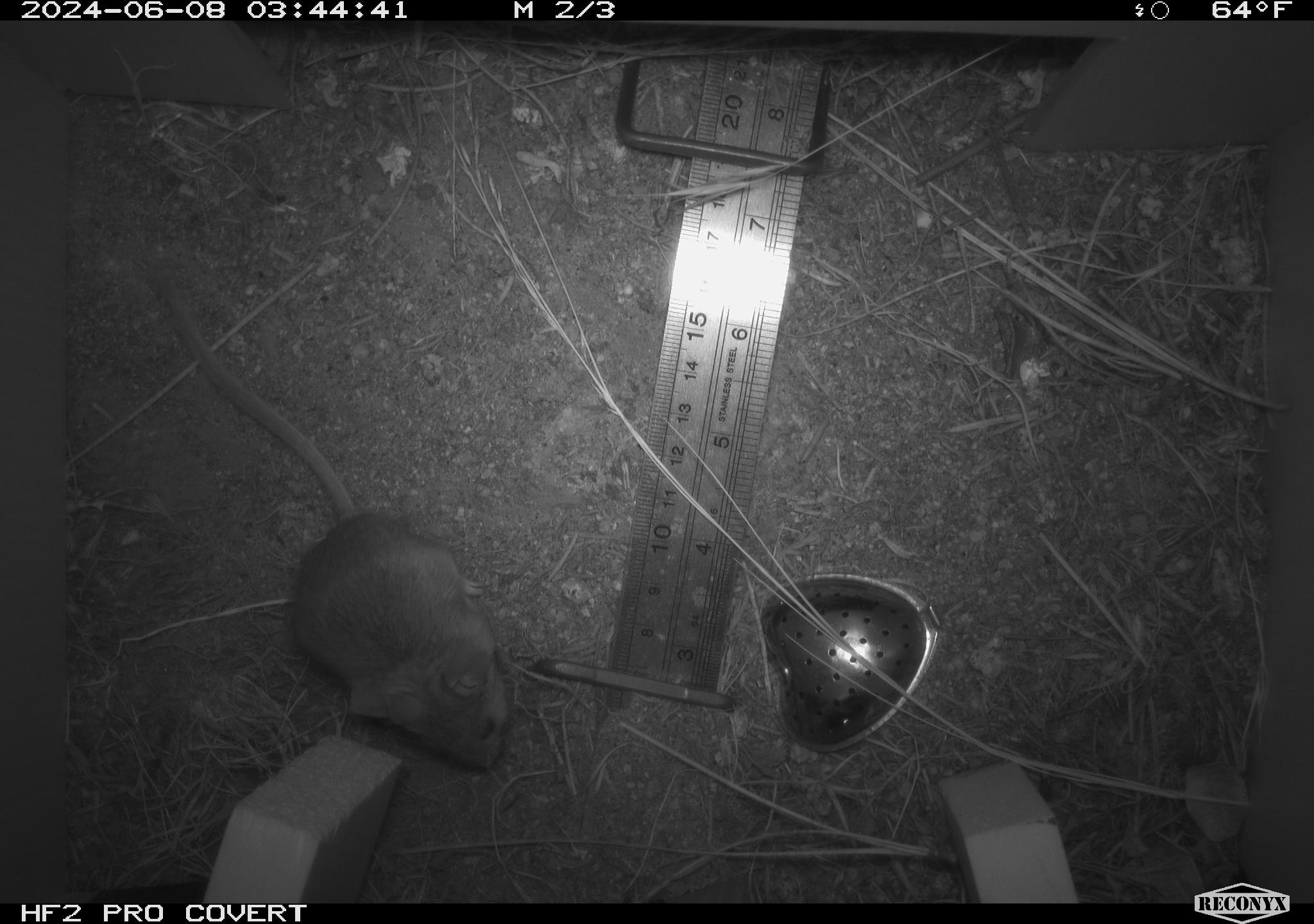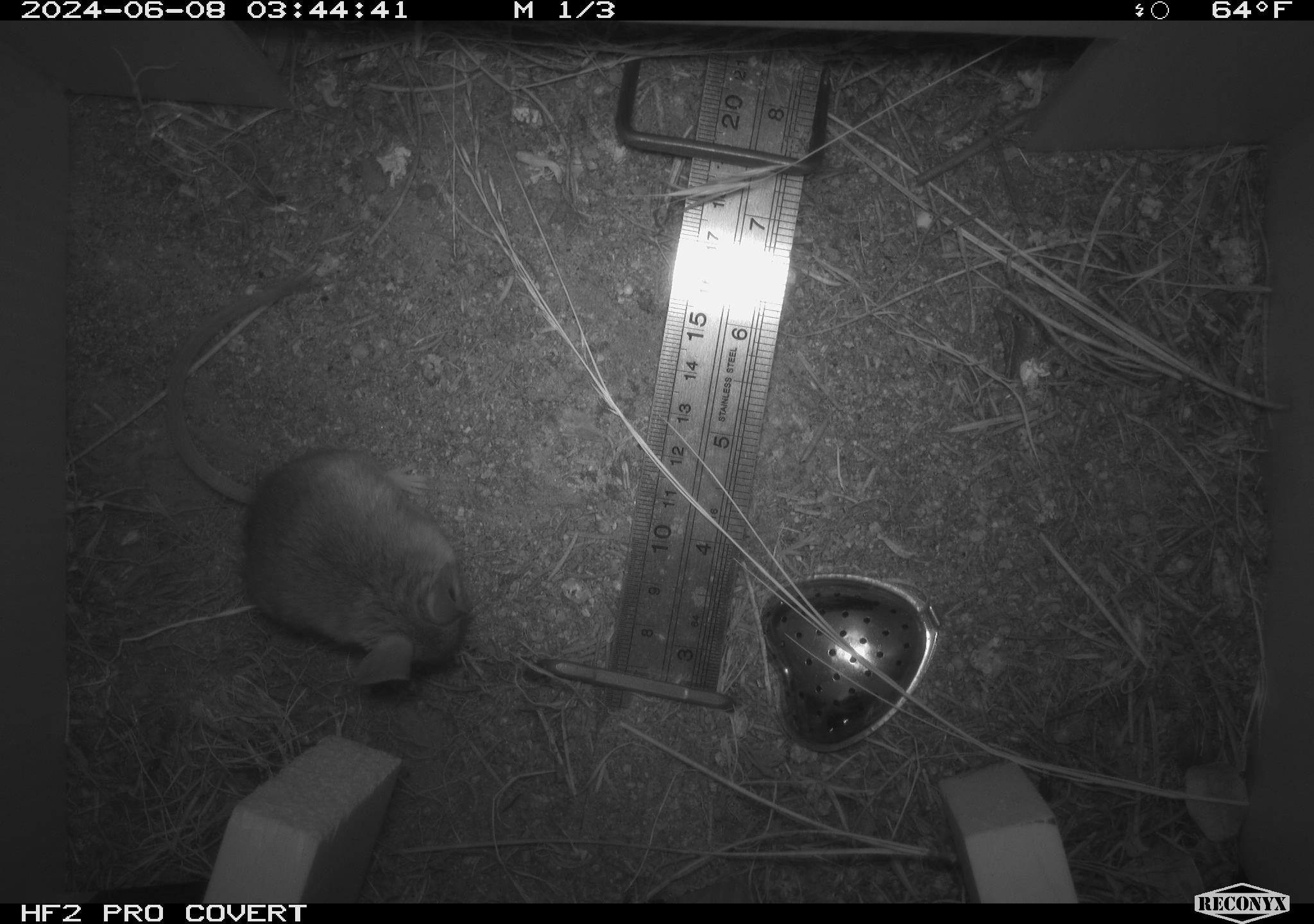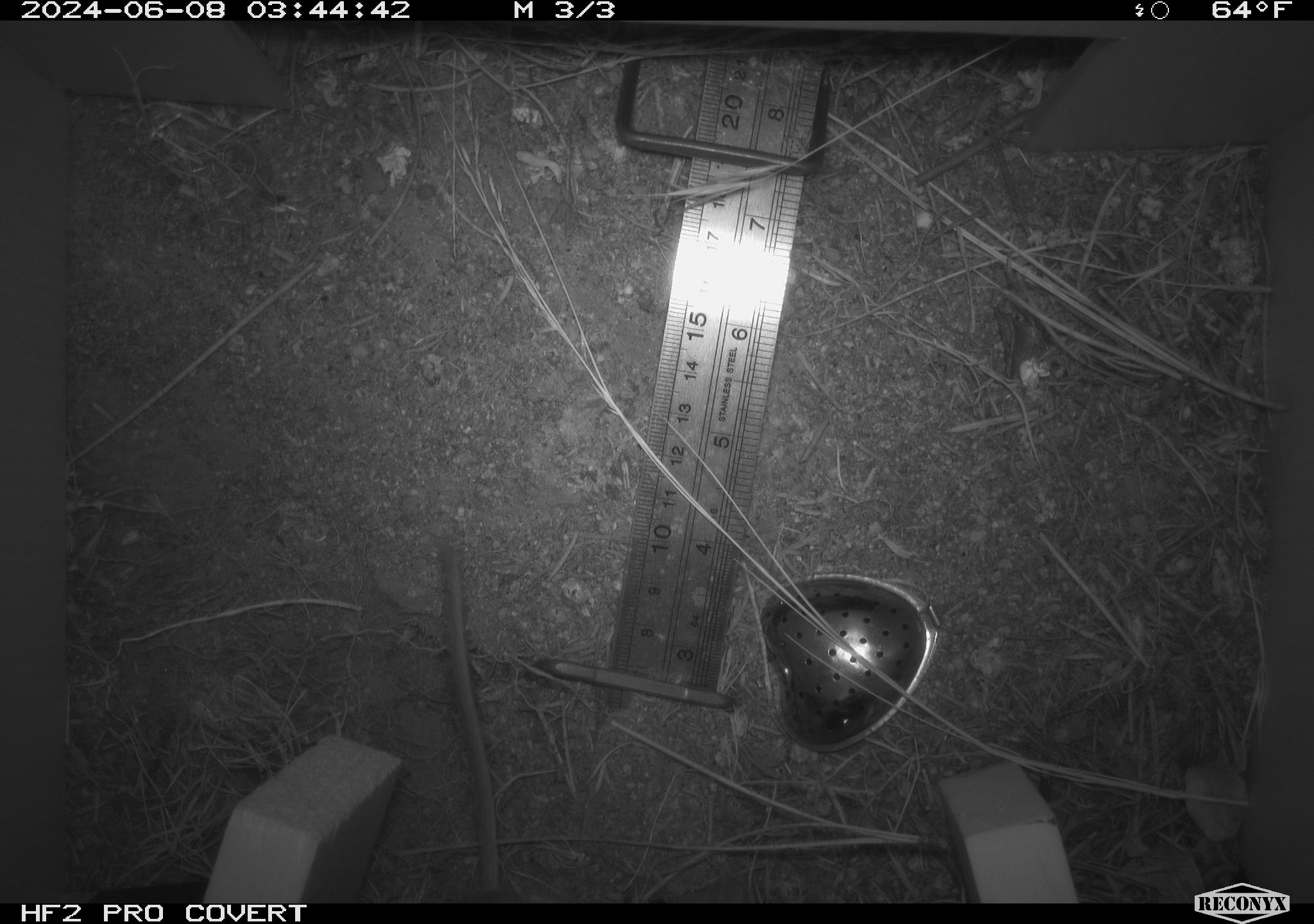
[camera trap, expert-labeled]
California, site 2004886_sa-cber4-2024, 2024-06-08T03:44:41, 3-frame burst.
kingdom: Animalia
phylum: Chordata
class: Mammalia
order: Rodentia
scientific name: Rodentia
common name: mouse species